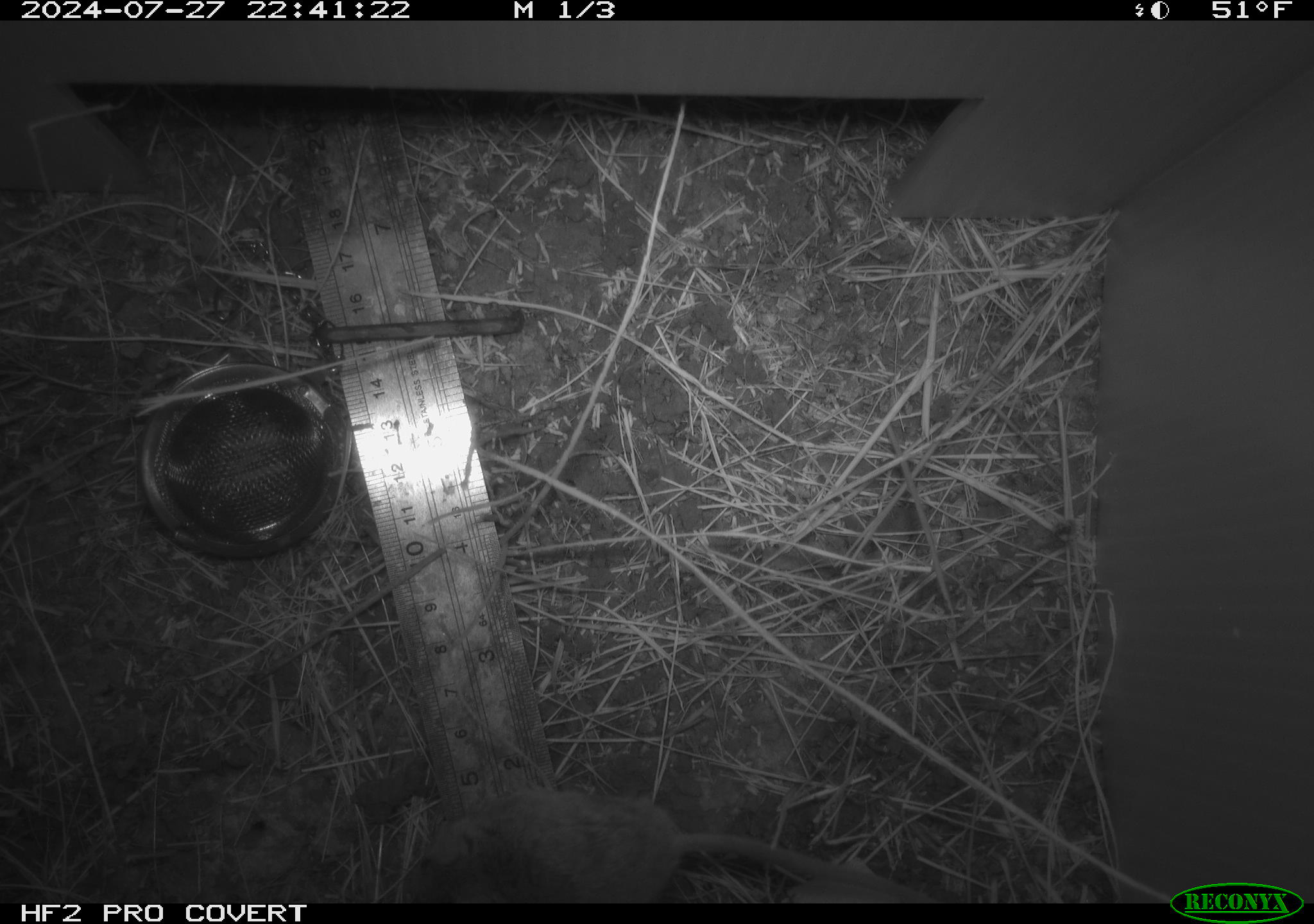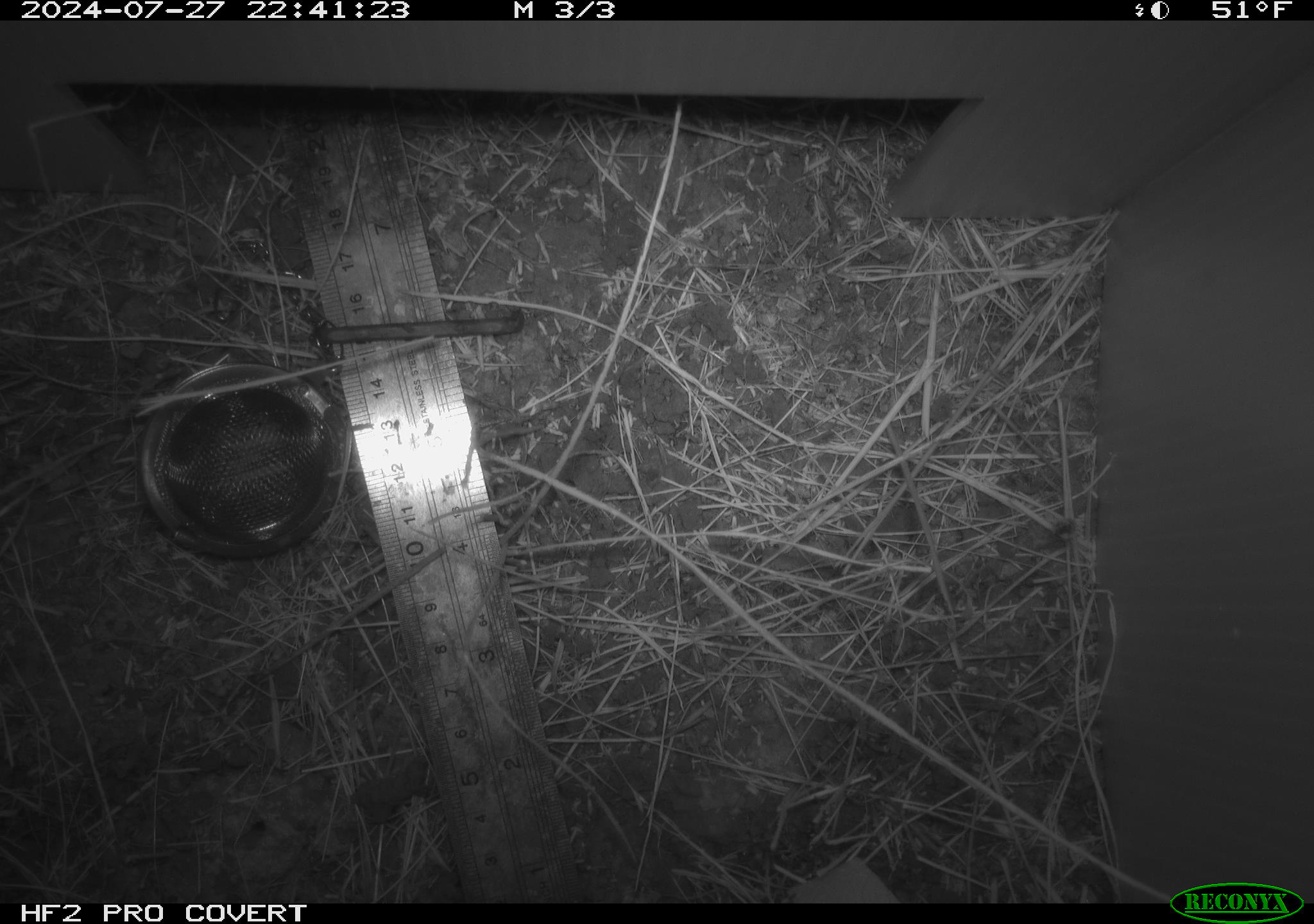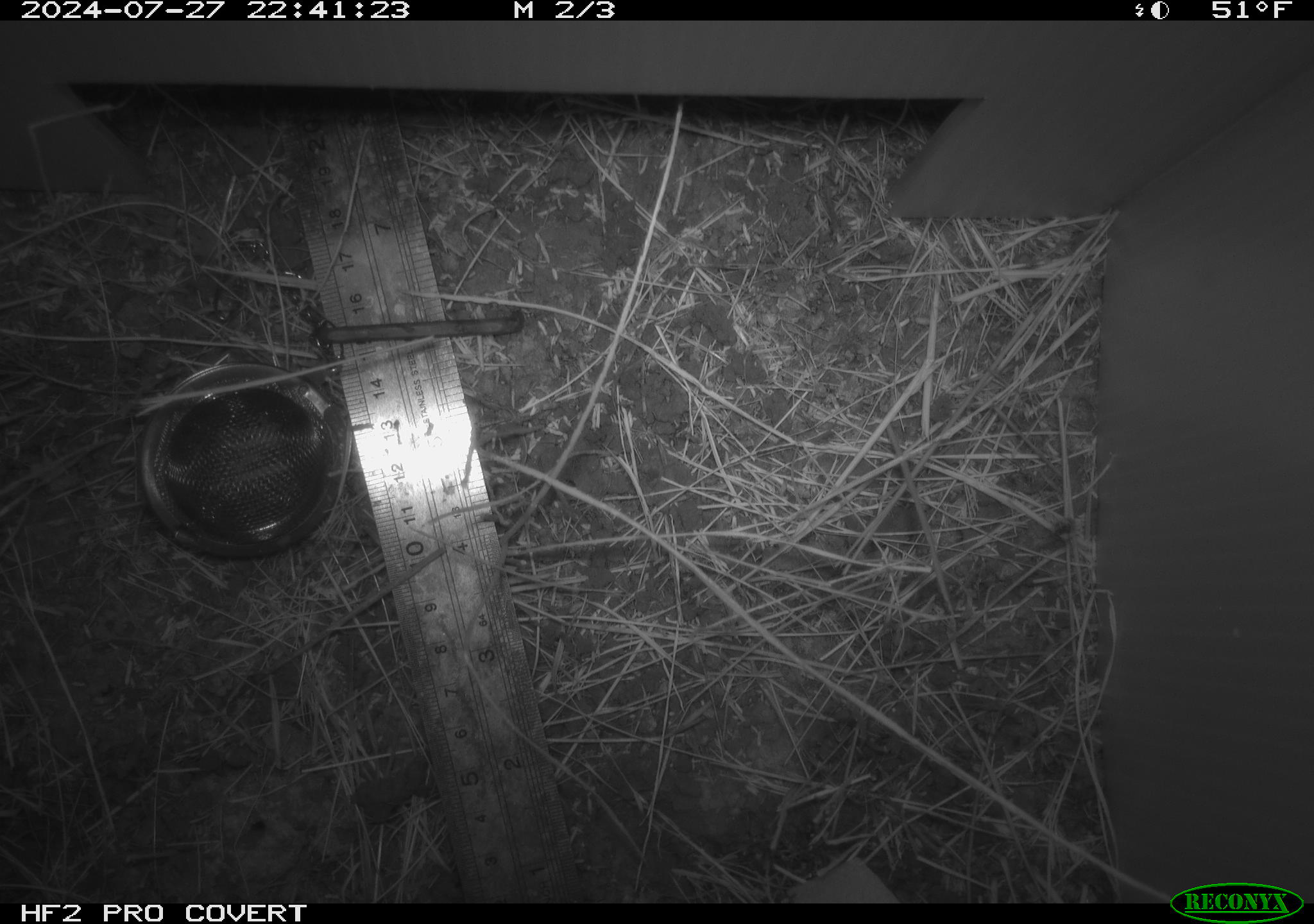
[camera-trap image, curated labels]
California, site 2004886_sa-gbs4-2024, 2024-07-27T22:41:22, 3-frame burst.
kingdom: Animalia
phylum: Chordata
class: Mammalia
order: Rodentia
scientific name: Rodentia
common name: mouse species